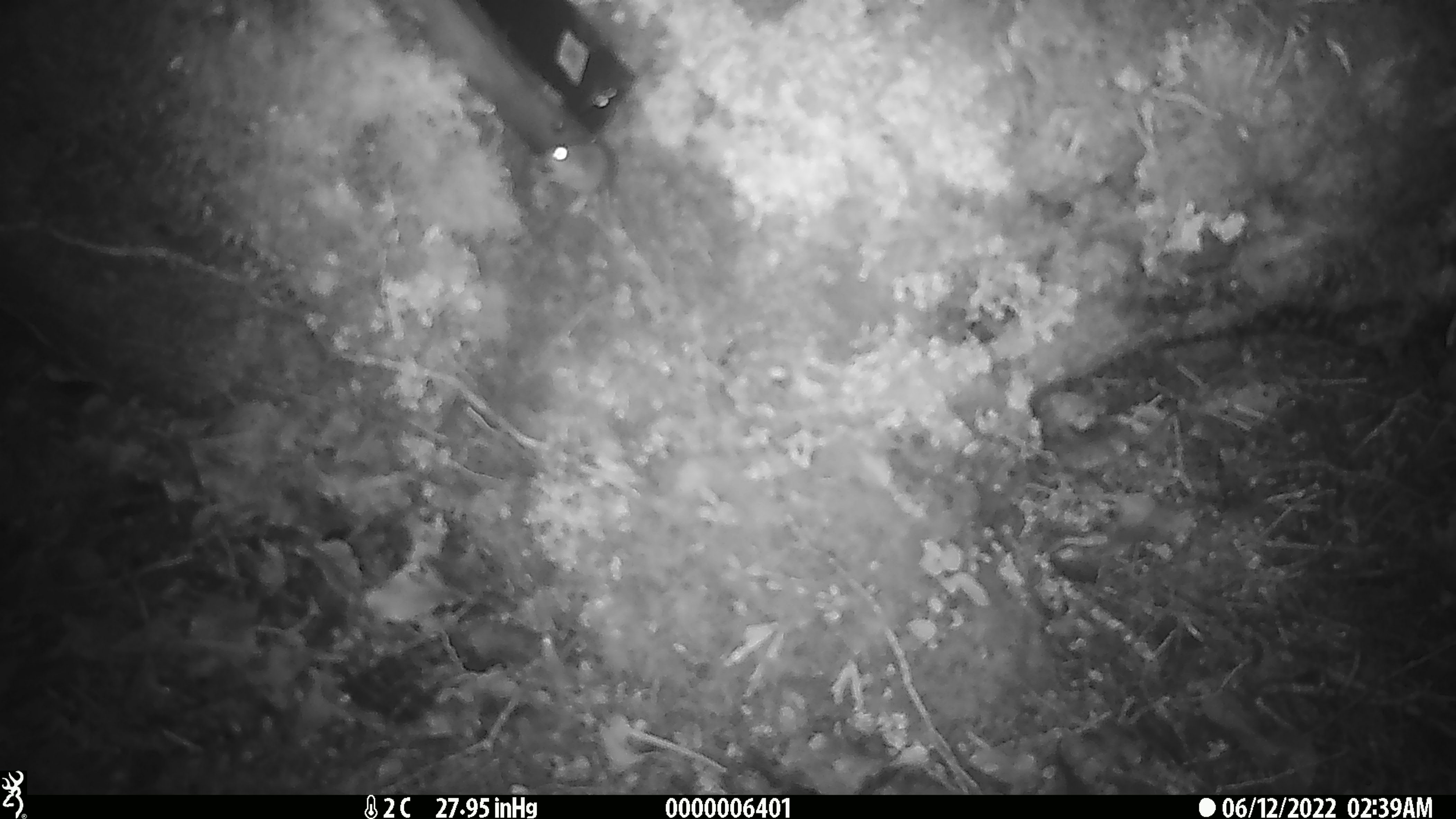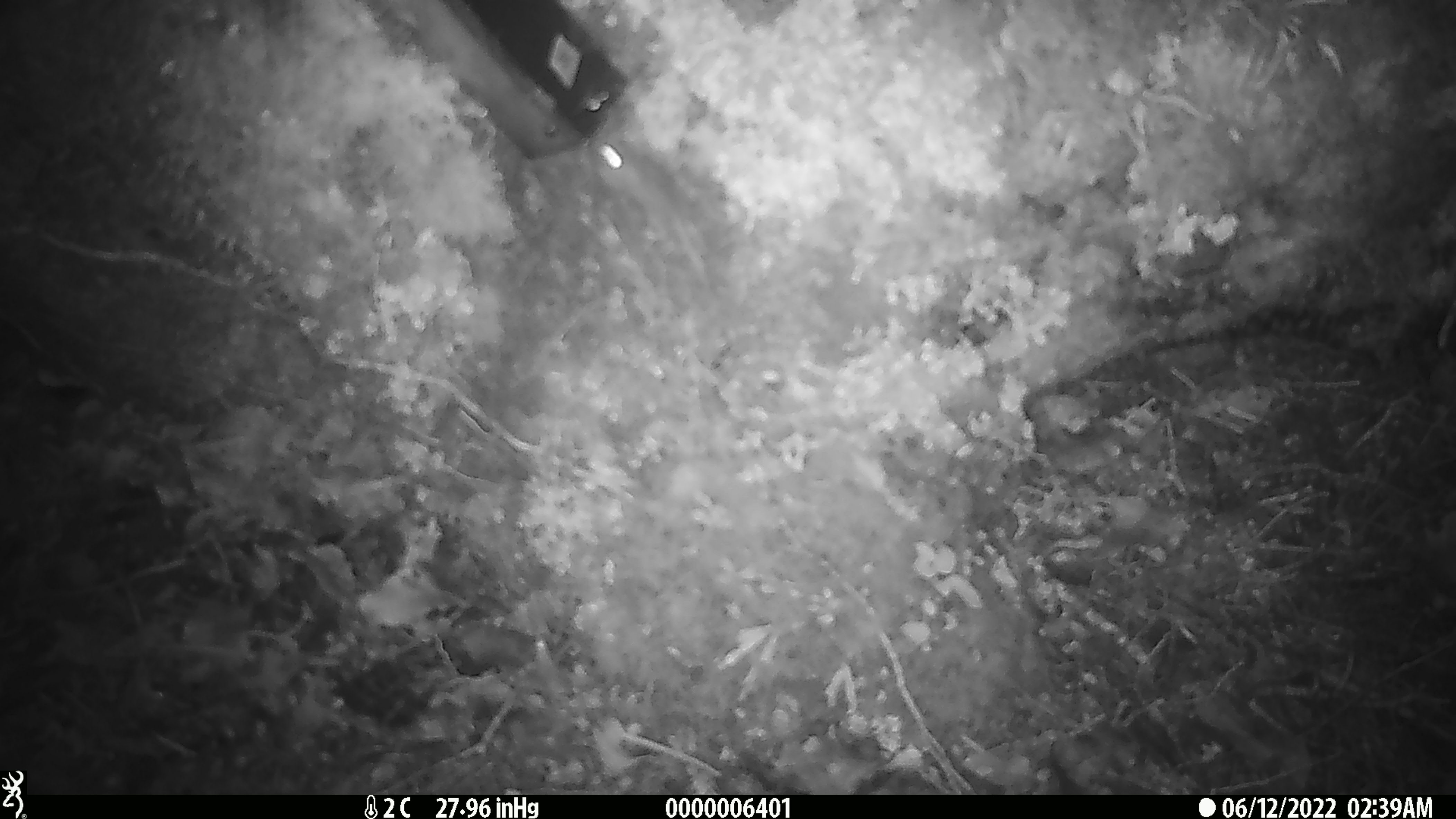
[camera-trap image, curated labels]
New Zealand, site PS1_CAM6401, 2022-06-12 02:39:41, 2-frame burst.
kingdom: Animalia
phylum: Chordata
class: Mammalia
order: Rodentia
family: Muridae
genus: Mus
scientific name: Mus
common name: mouse